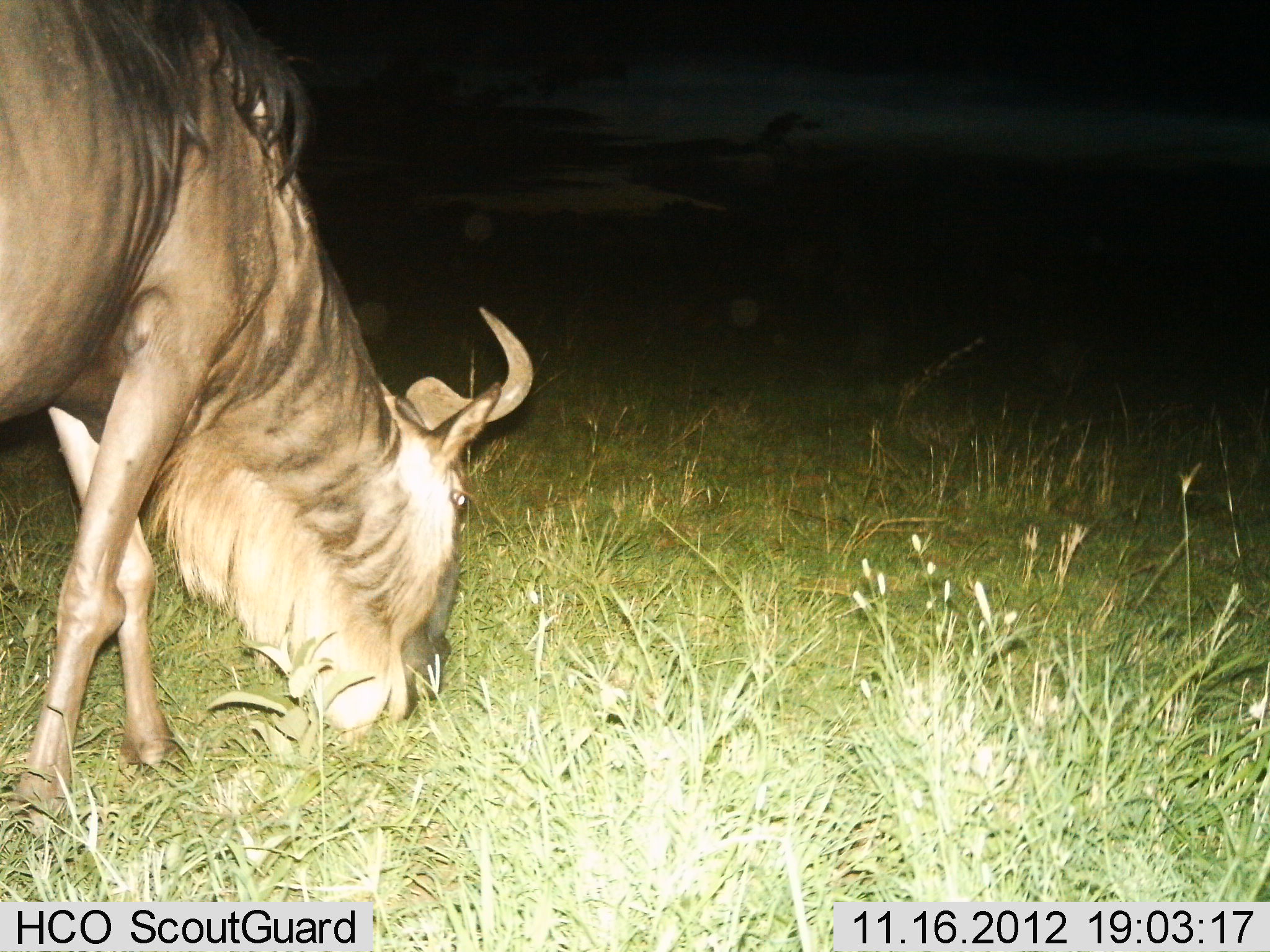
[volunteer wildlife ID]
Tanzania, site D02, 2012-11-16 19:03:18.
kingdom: Animalia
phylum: Chordata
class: Mammalia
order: Artiodactyla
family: Bovidae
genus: Connochaetes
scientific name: Connochaetes taurinus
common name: blue wildebeest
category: wildebeest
Wildebeest (blue wildebeest) (Connochaetes taurinus), count 1. Behavior (volunteer vote fractions): standing 30%, resting 0%, moving 10%, interacting 0%. Young present (vote fraction): 0%. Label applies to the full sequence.